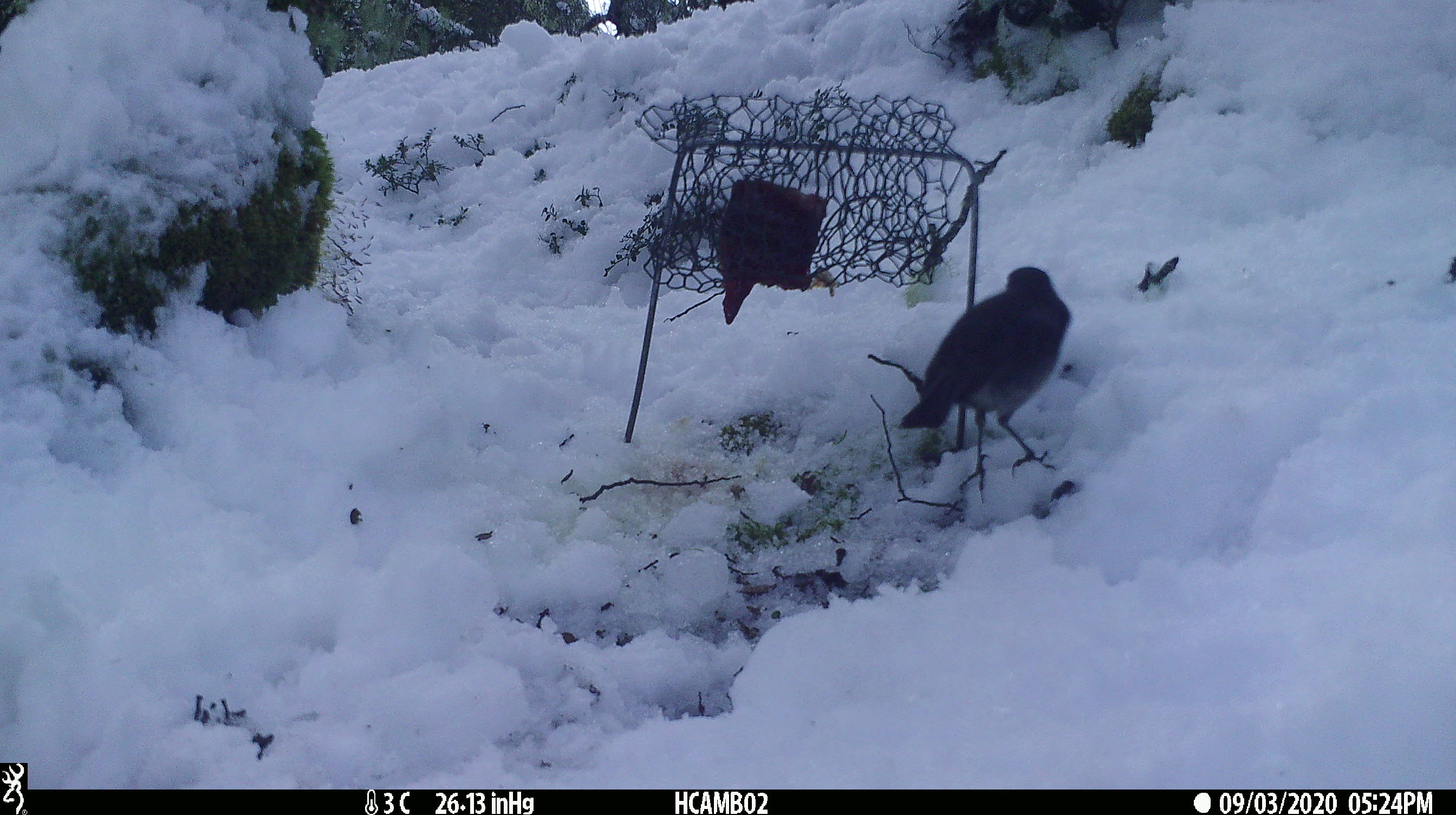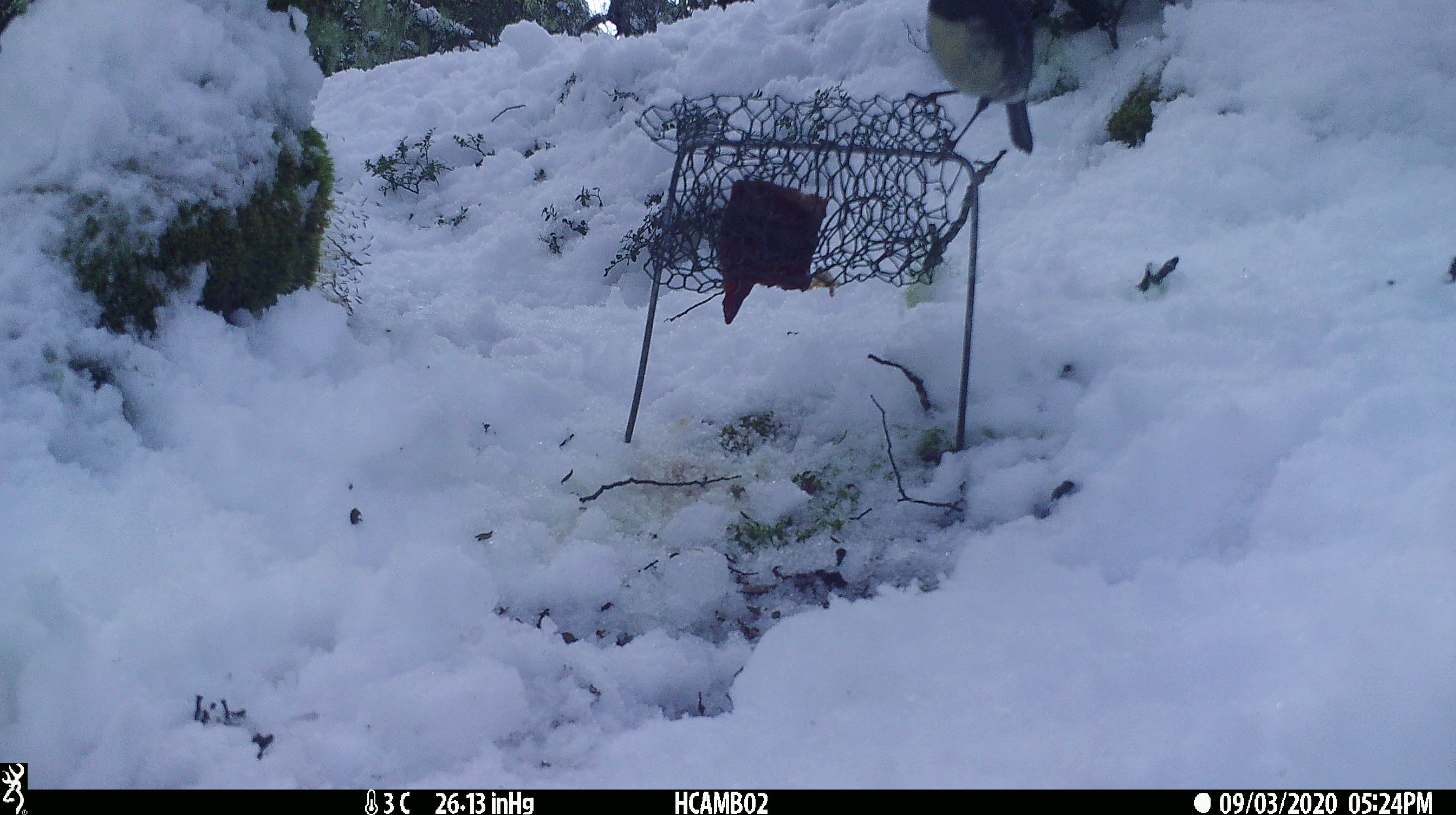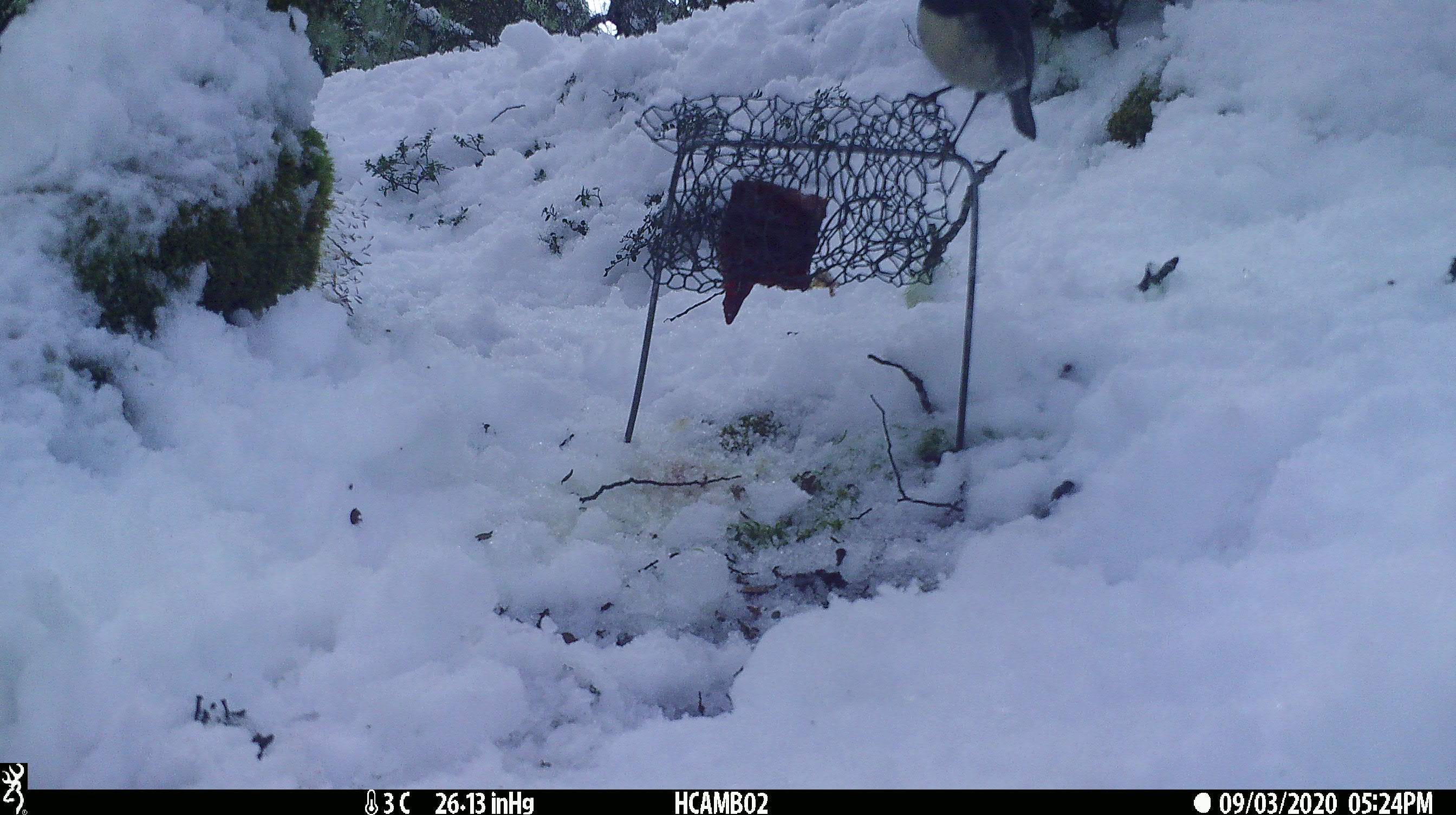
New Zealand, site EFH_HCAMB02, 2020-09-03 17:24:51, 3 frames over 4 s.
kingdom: Animalia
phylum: Chordata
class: Aves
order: Passeriformes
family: Petroicidae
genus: Petroica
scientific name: Petroica australis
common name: new zealand robin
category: robin